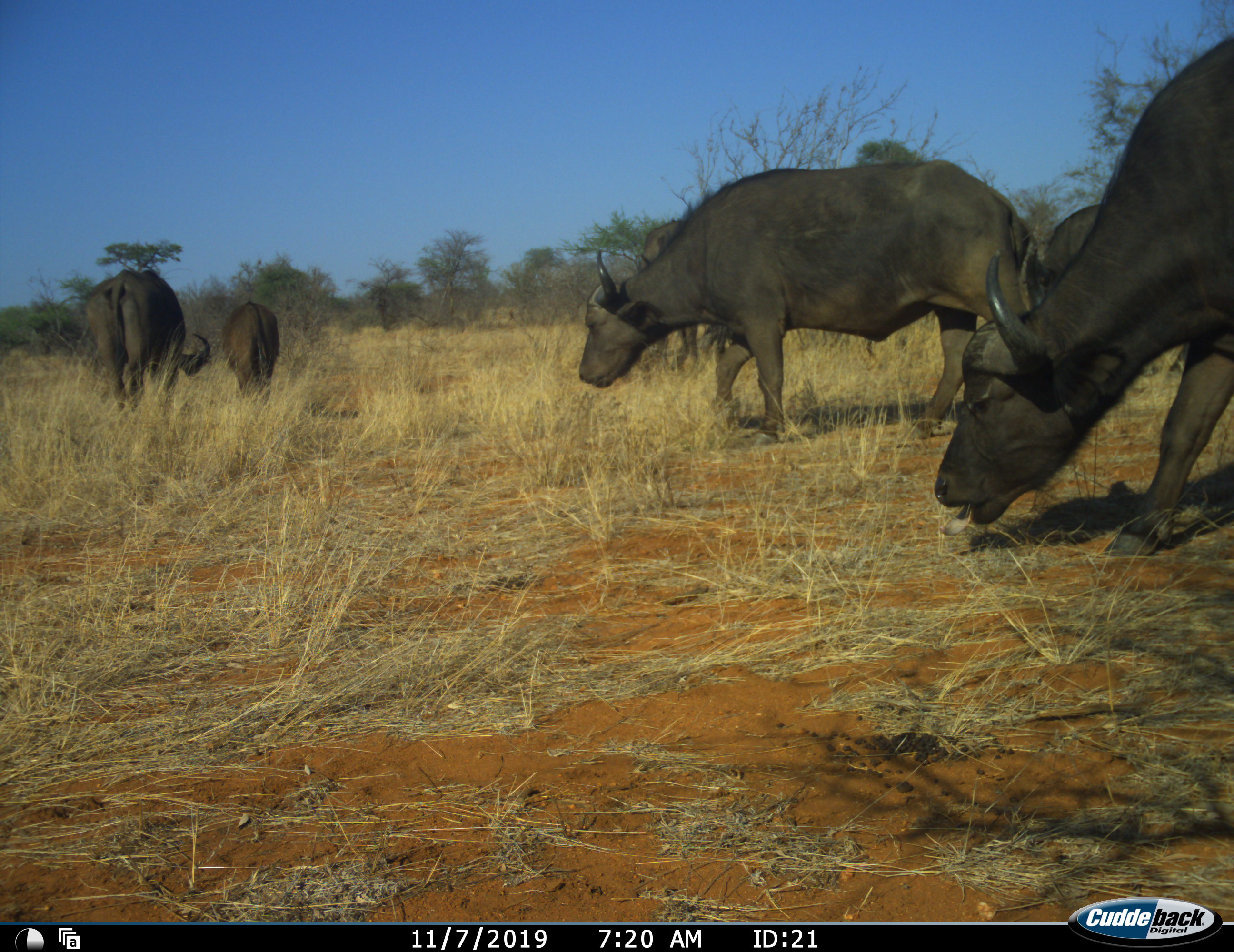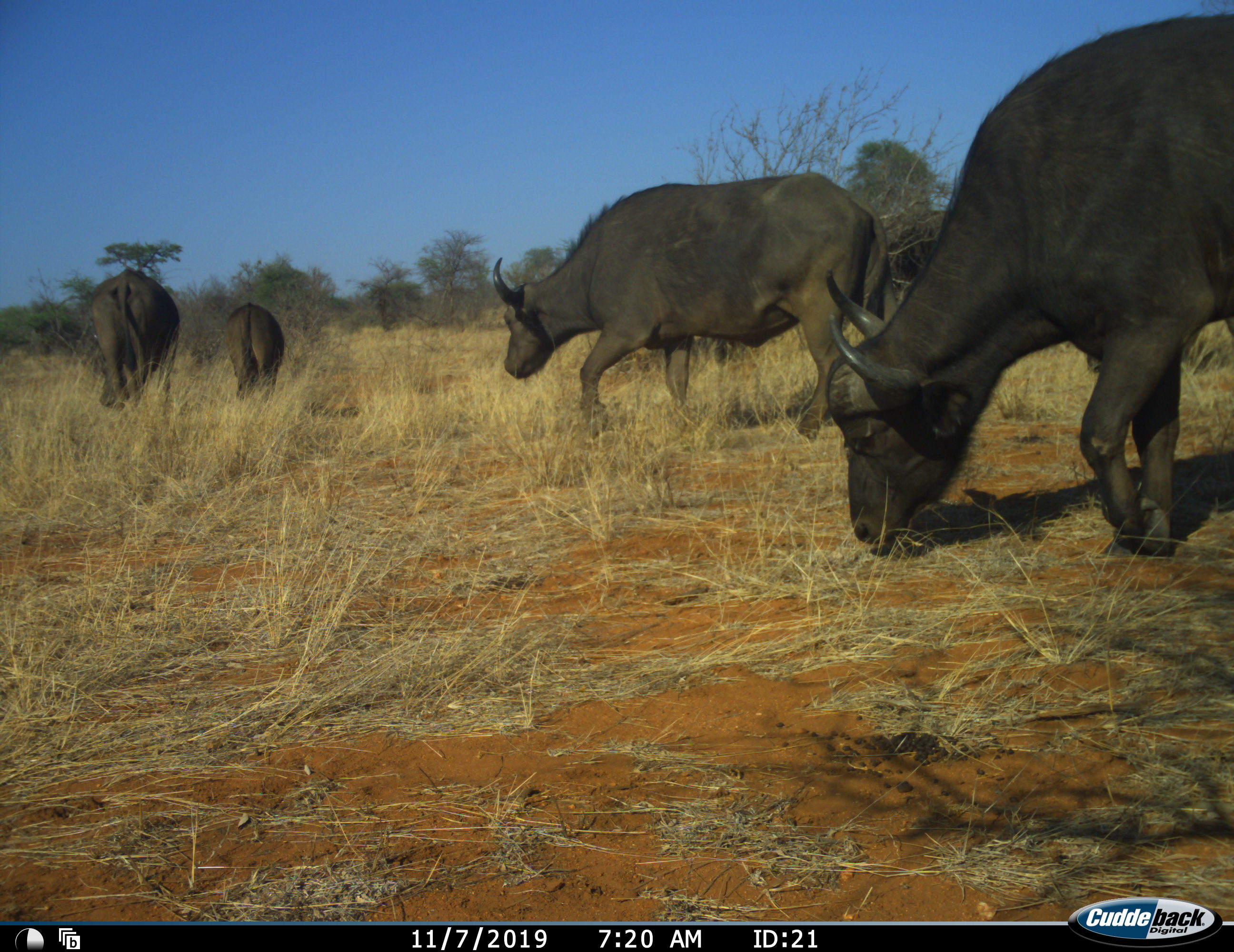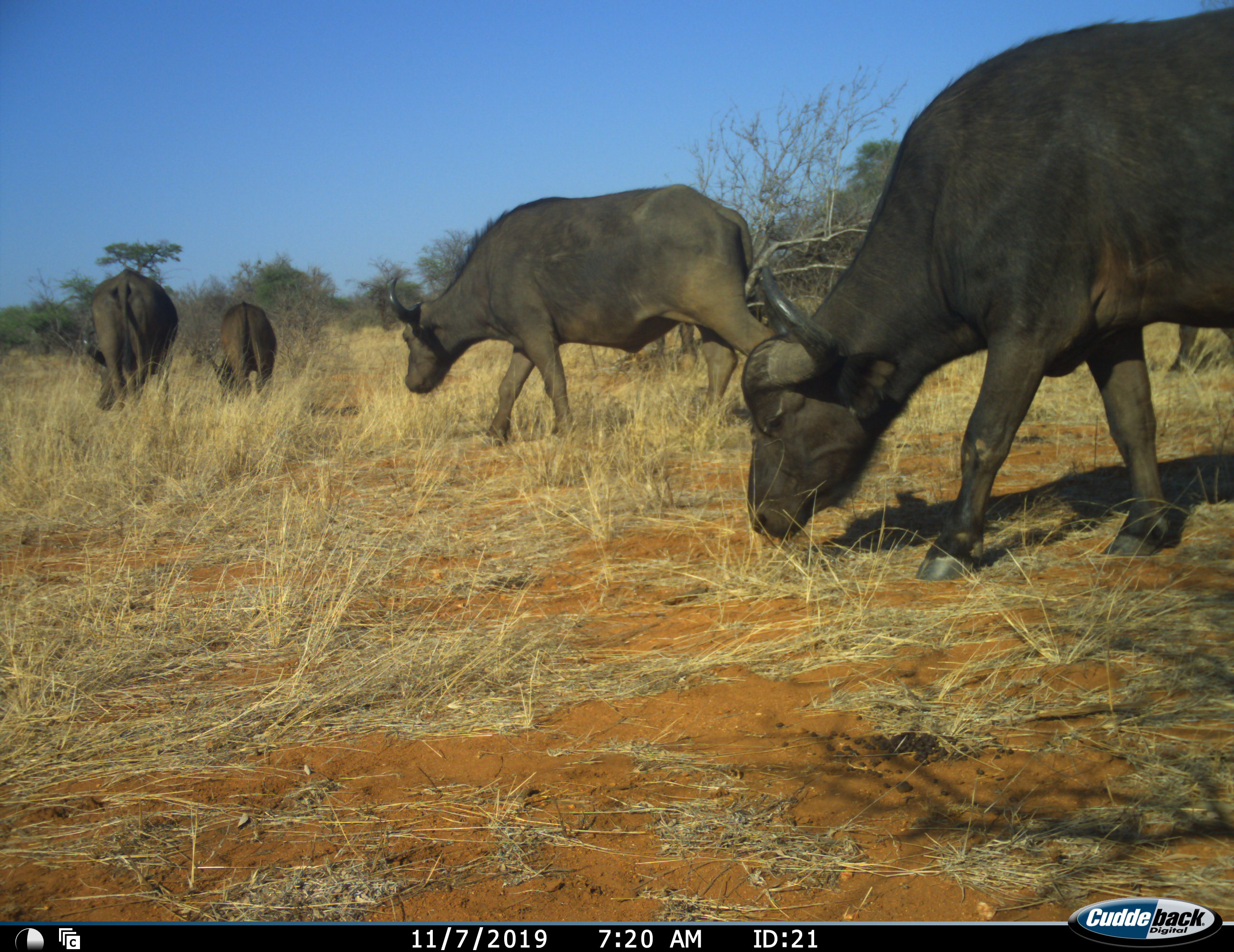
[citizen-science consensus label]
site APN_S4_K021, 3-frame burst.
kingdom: Animalia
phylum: Chordata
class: Mammalia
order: Artiodactyla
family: Bovidae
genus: Syncerus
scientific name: Syncerus caffer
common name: african buffalo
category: buffalo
Buffalo (african buffalo) (Syncerus caffer), count 5. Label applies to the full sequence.